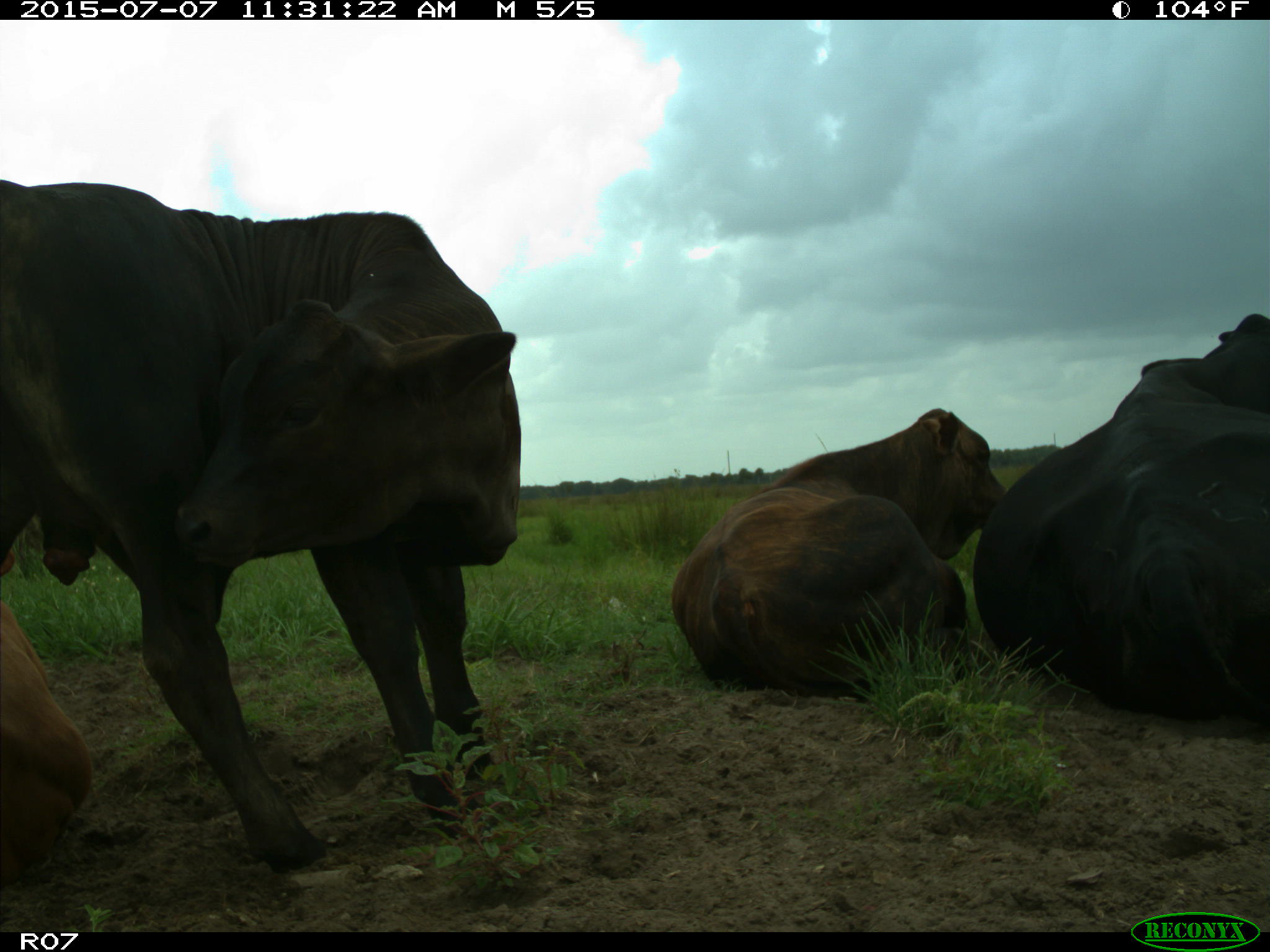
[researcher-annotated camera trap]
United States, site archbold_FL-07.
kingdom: Animalia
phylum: Chordata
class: Mammalia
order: Artiodactyla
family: Bovidae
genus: Bos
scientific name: Bos taurus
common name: domestic cow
Bos taurus (domestic cow).